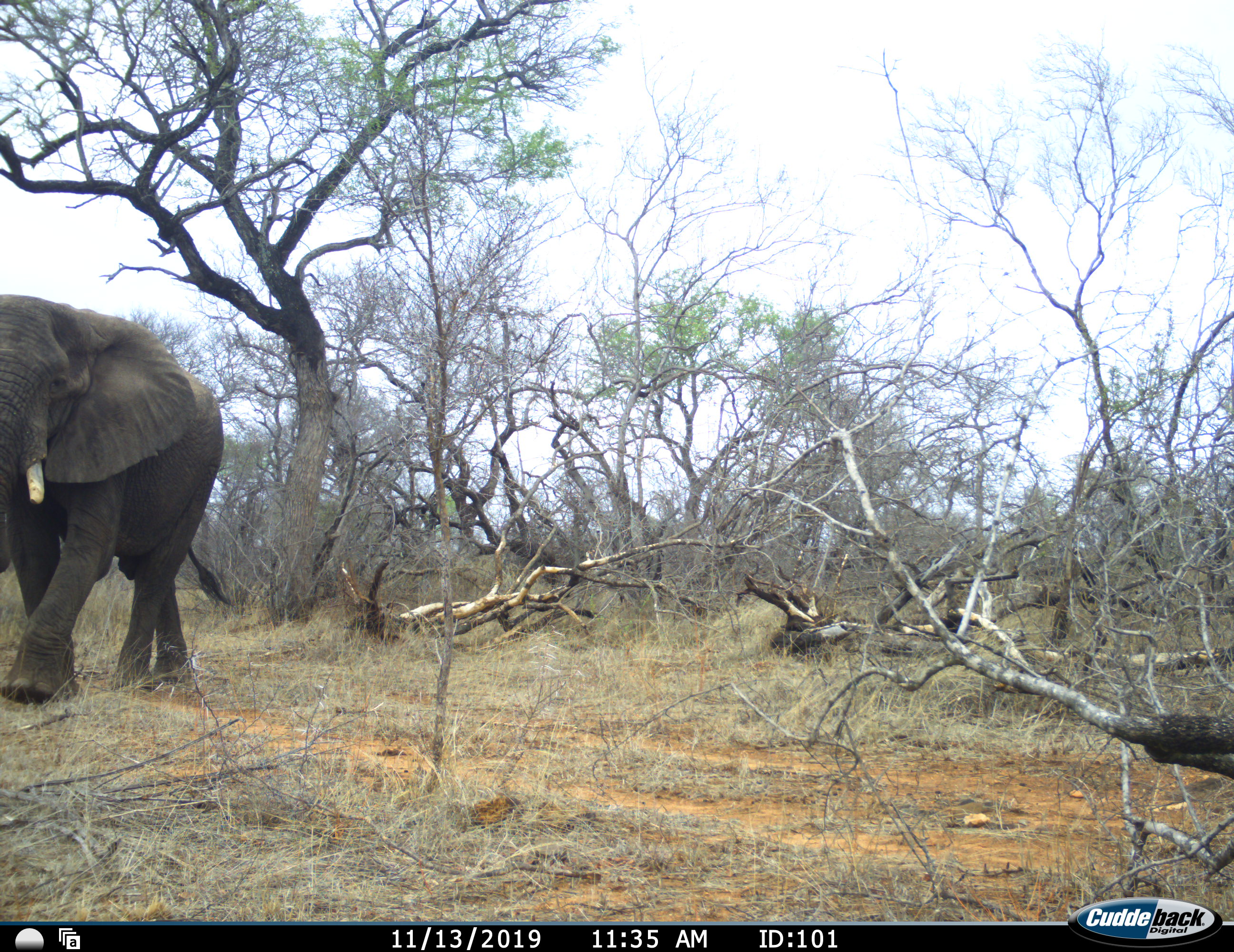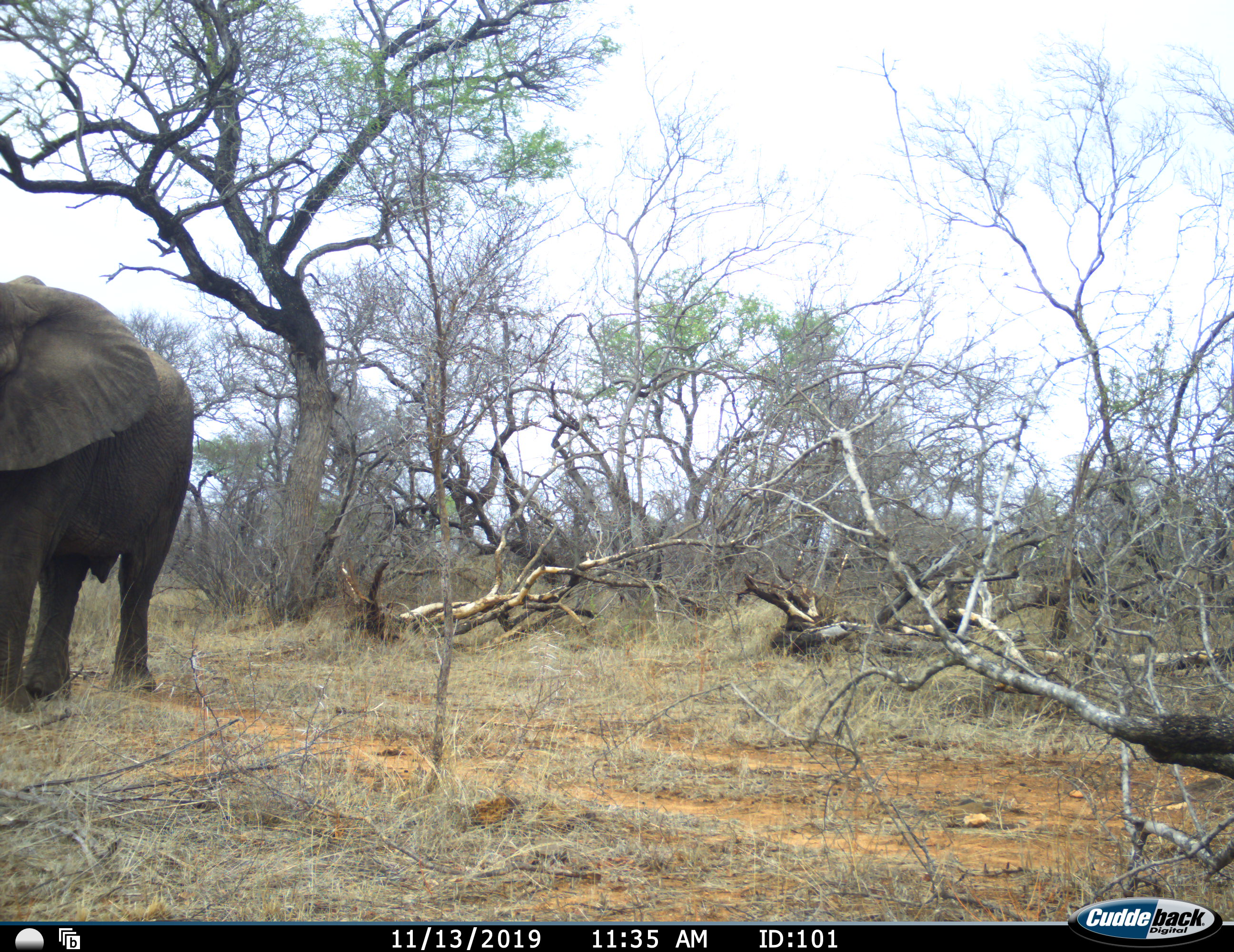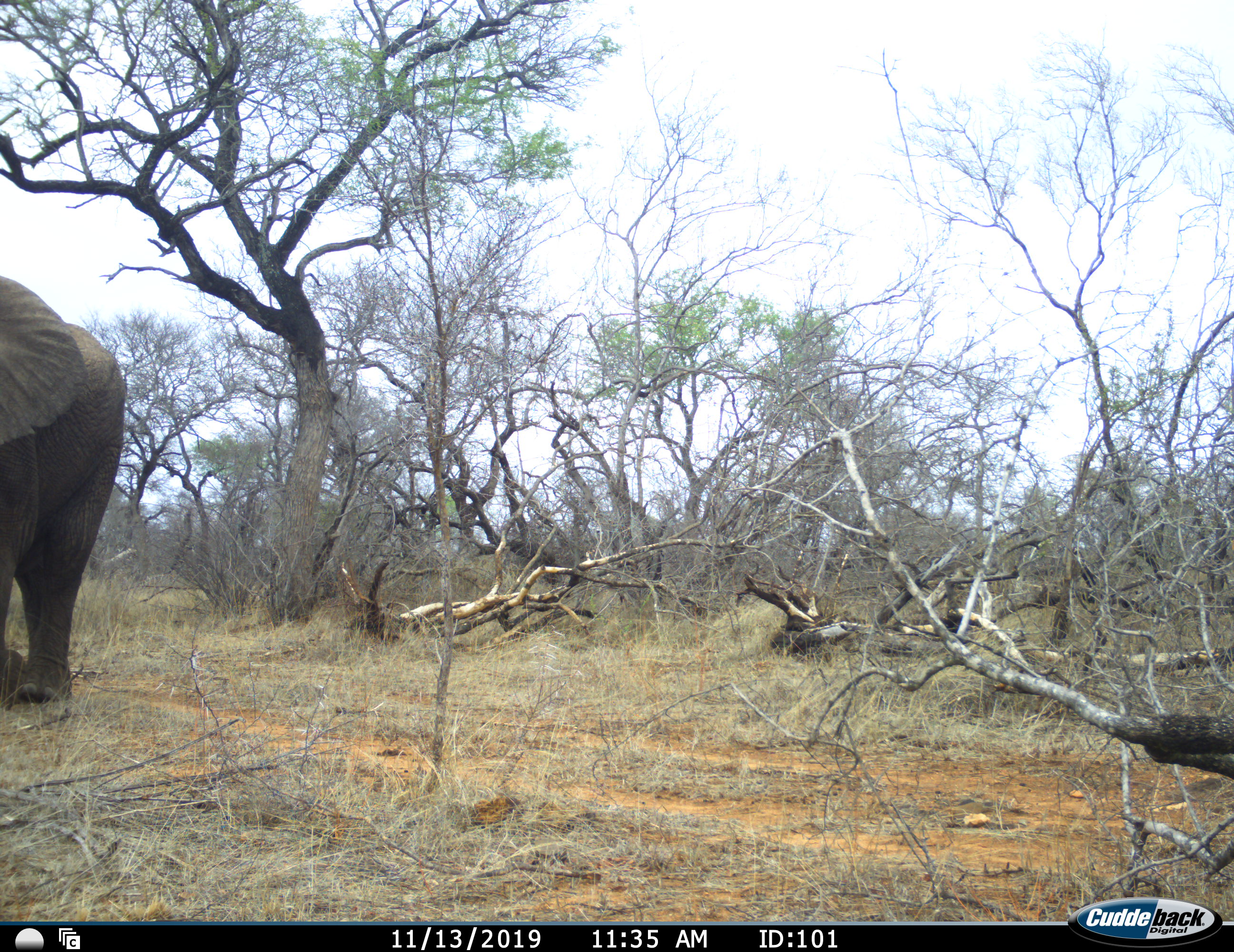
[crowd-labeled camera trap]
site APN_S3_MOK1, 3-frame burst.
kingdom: Animalia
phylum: Chordata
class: Mammalia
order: Proboscidea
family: Elephantidae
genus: Loxodonta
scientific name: Loxodonta africana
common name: african bush elephant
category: elephant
Elephant (african bush elephant) (Loxodonta africana), count 1. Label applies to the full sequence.